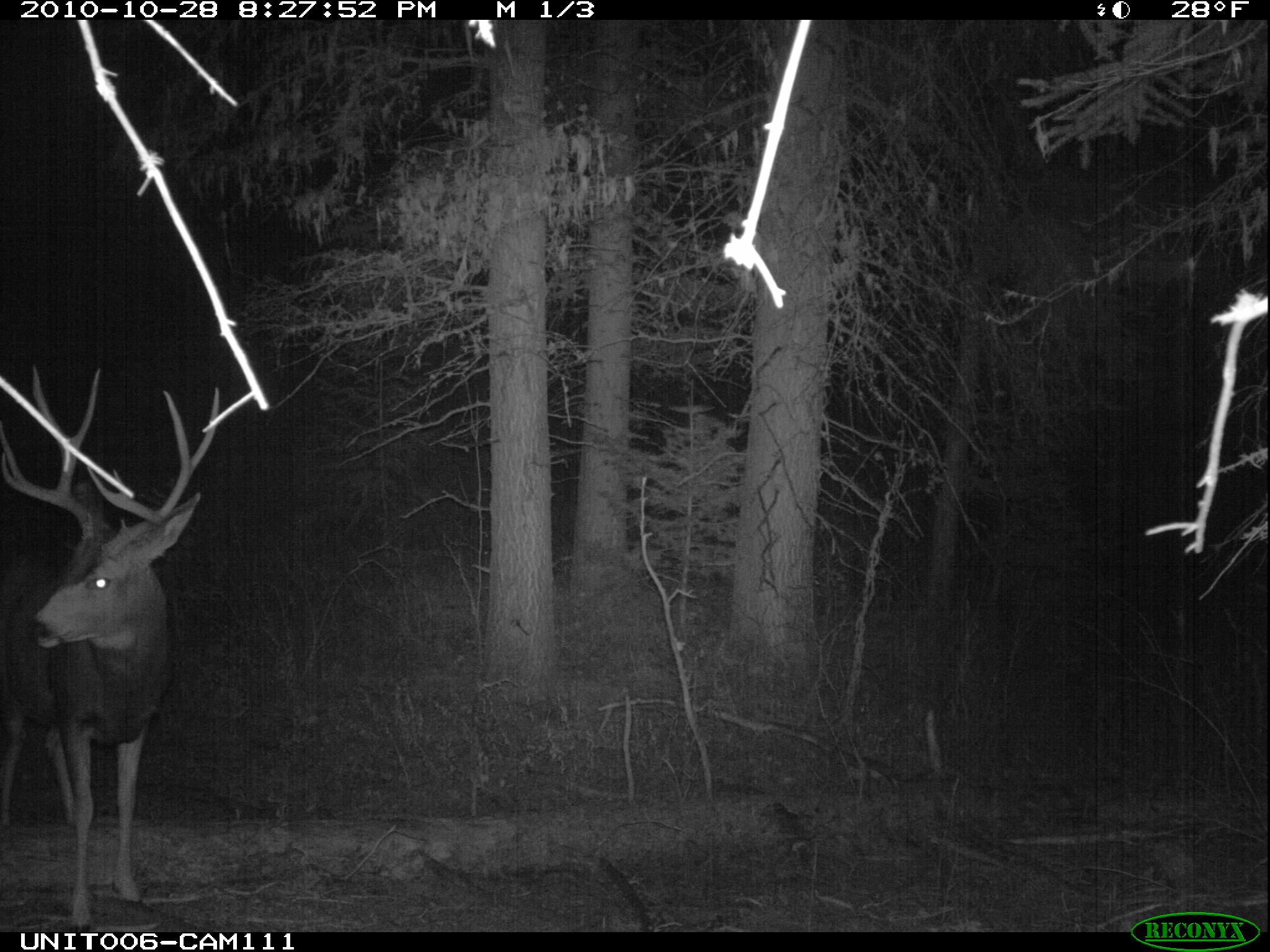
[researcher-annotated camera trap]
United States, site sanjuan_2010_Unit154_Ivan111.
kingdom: Animalia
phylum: Chordata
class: Mammalia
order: Artiodactyla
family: Cervidae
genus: Odocoileus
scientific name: Odocoileus hemionus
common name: mule deer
Odocoileus hemionus (mule deer).